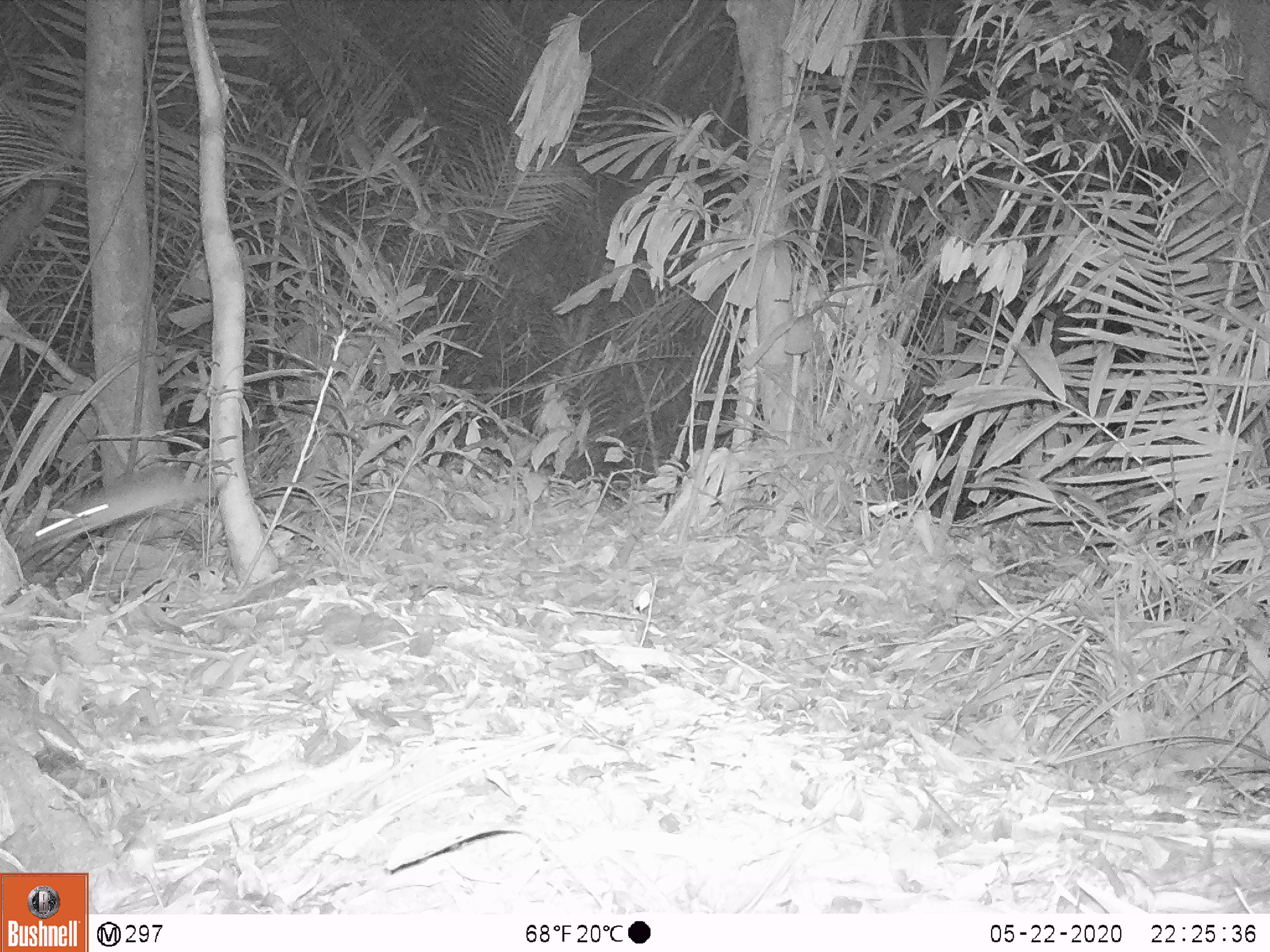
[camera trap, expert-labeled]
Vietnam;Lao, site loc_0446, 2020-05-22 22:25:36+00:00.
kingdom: Animalia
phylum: Chordata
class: Mammalia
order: Rodentia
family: Muridae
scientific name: Muridae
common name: old-world mice and rats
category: unidentified murid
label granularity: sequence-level